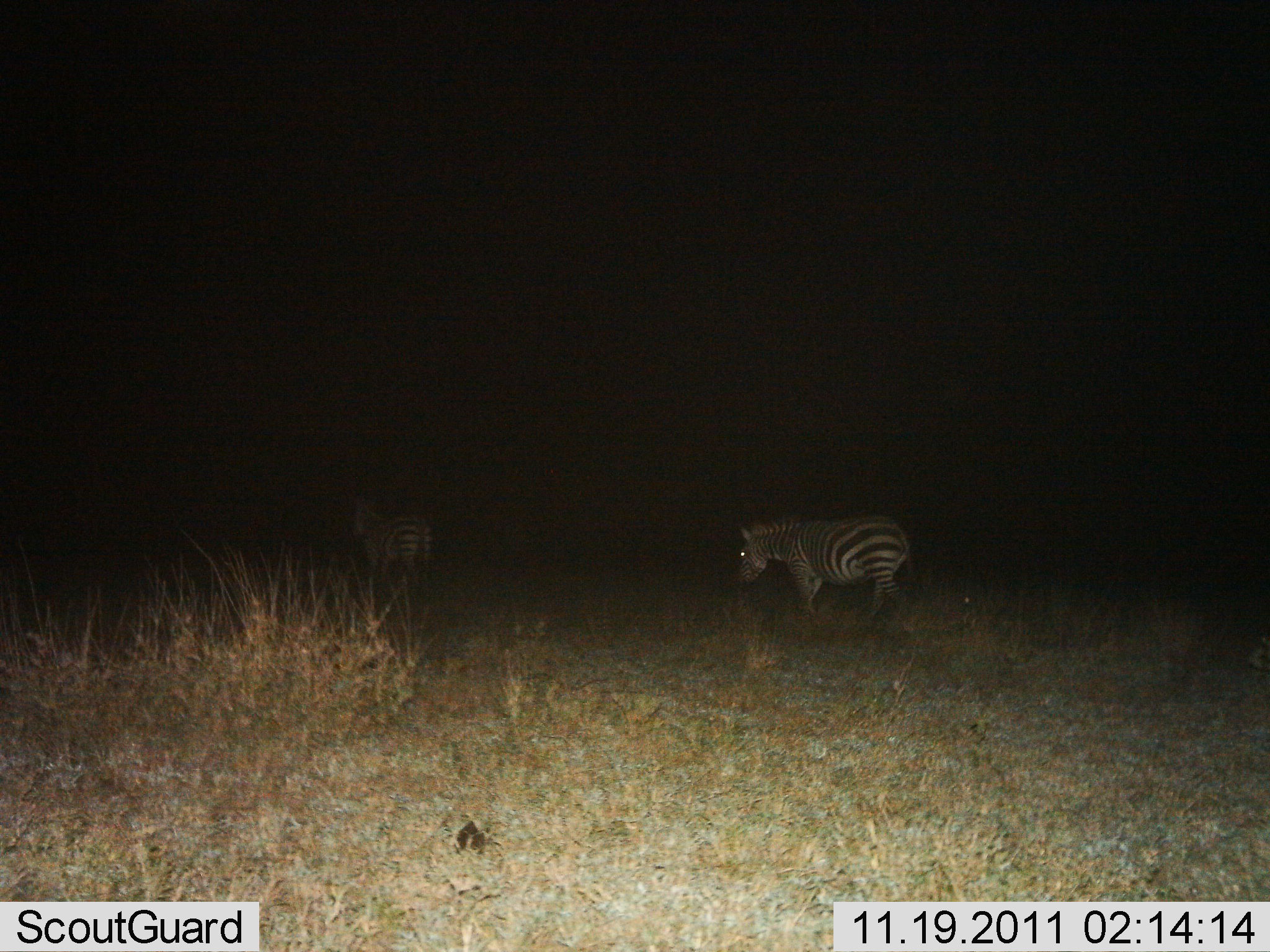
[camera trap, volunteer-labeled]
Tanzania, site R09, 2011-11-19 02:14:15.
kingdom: Animalia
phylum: Chordata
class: Mammalia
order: Perissodactyla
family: Equidae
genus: Equus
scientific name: Equus quagga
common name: plains zebra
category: zebra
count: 2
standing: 36%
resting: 0%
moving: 71%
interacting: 0%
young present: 0%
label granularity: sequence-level